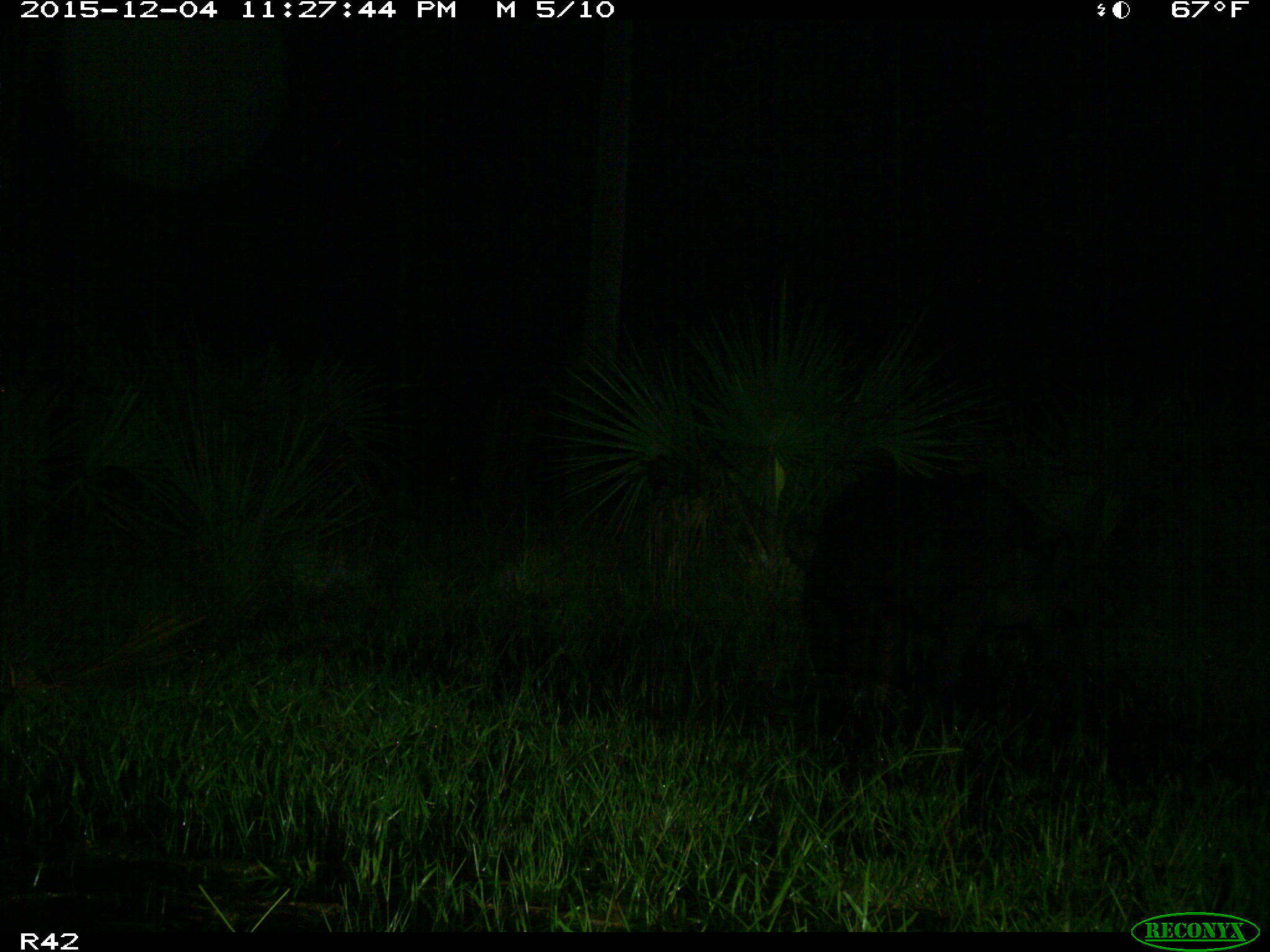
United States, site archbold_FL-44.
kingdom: Animalia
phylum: Chordata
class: Mammalia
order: Artiodactyla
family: Suidae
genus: Sus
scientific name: Sus scrofa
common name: wild boar